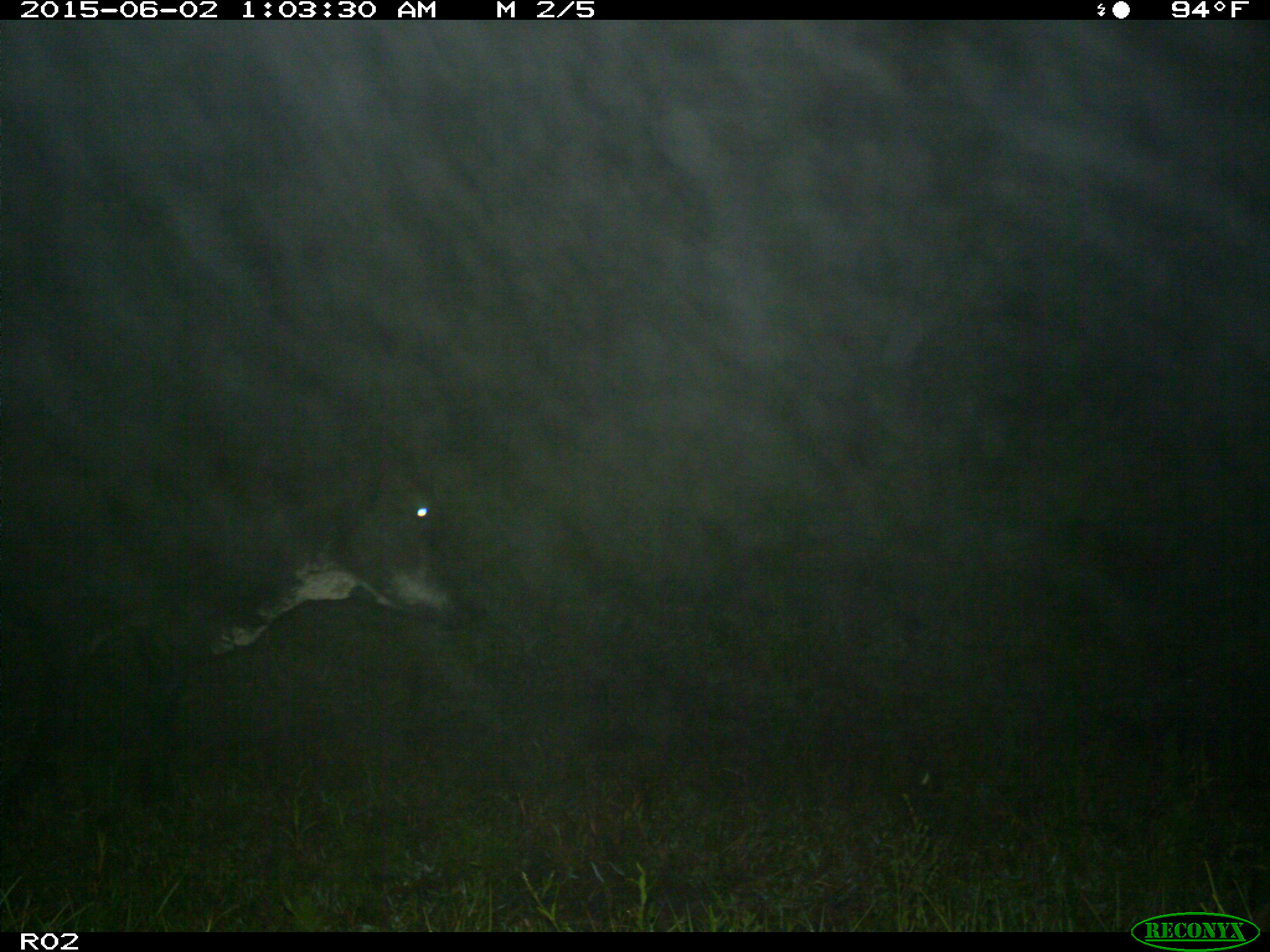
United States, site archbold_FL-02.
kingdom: Animalia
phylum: Chordata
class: Mammalia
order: Artiodactyla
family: Bovidae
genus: Bos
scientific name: Bos taurus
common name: domestic cow